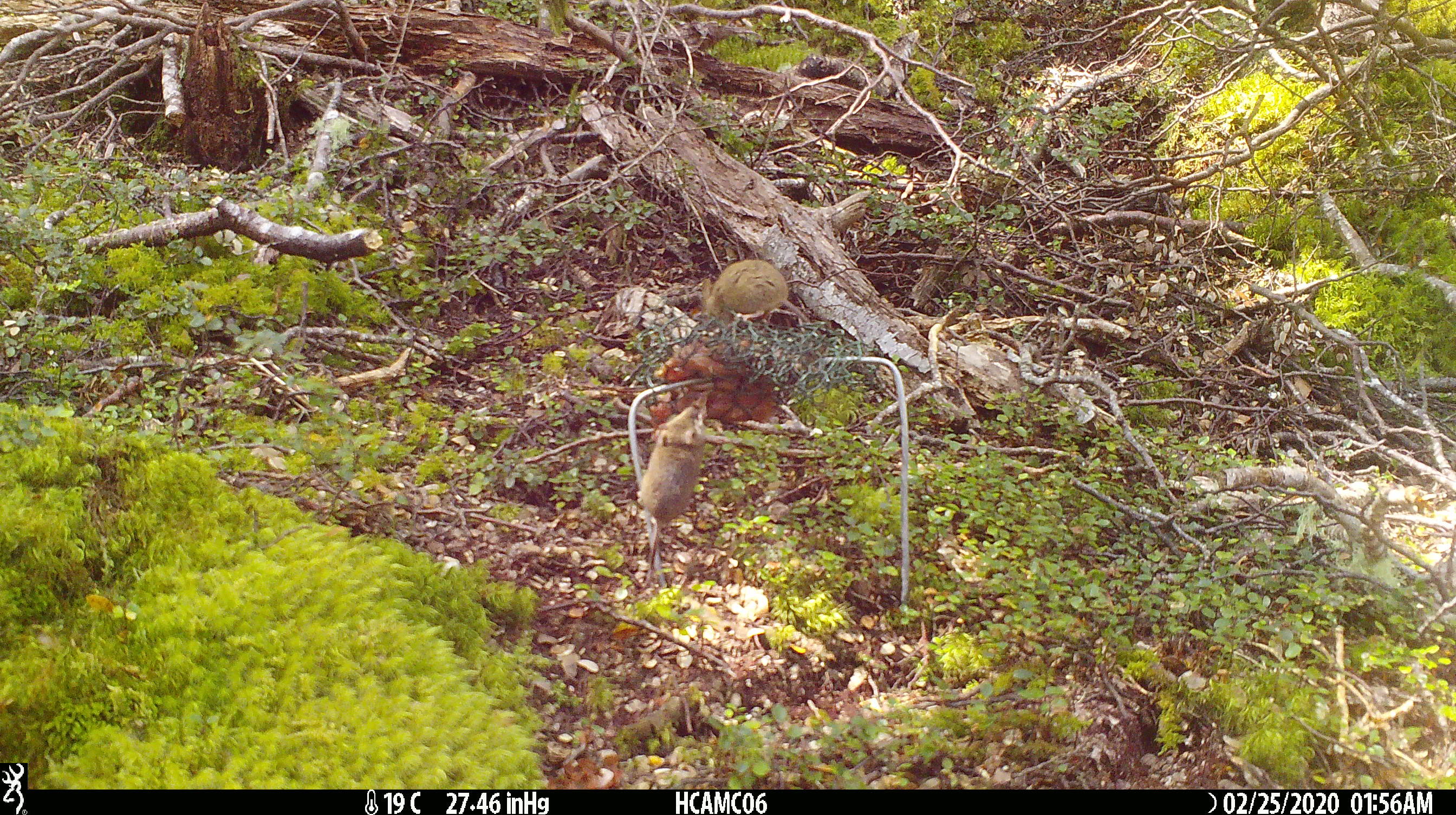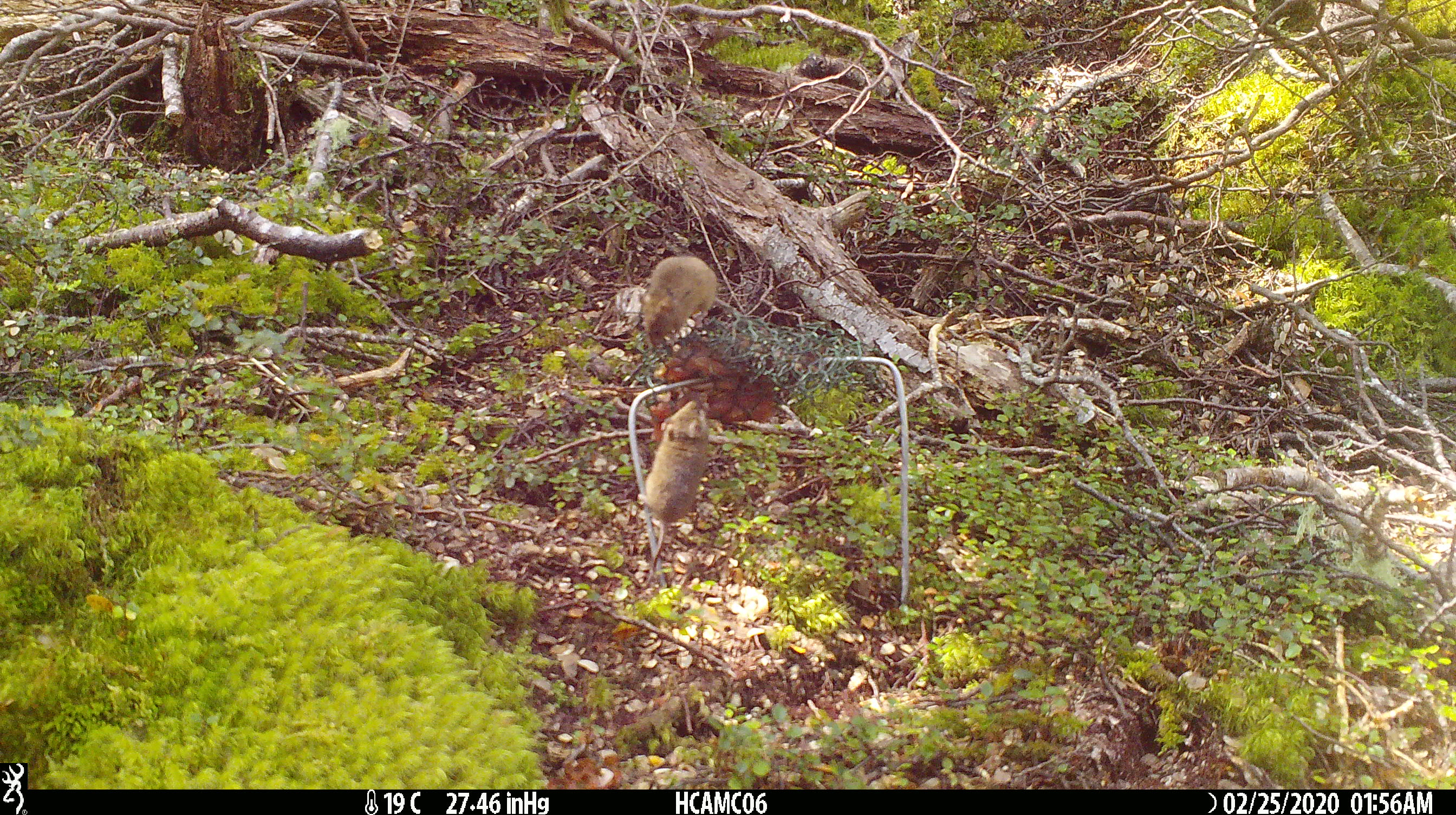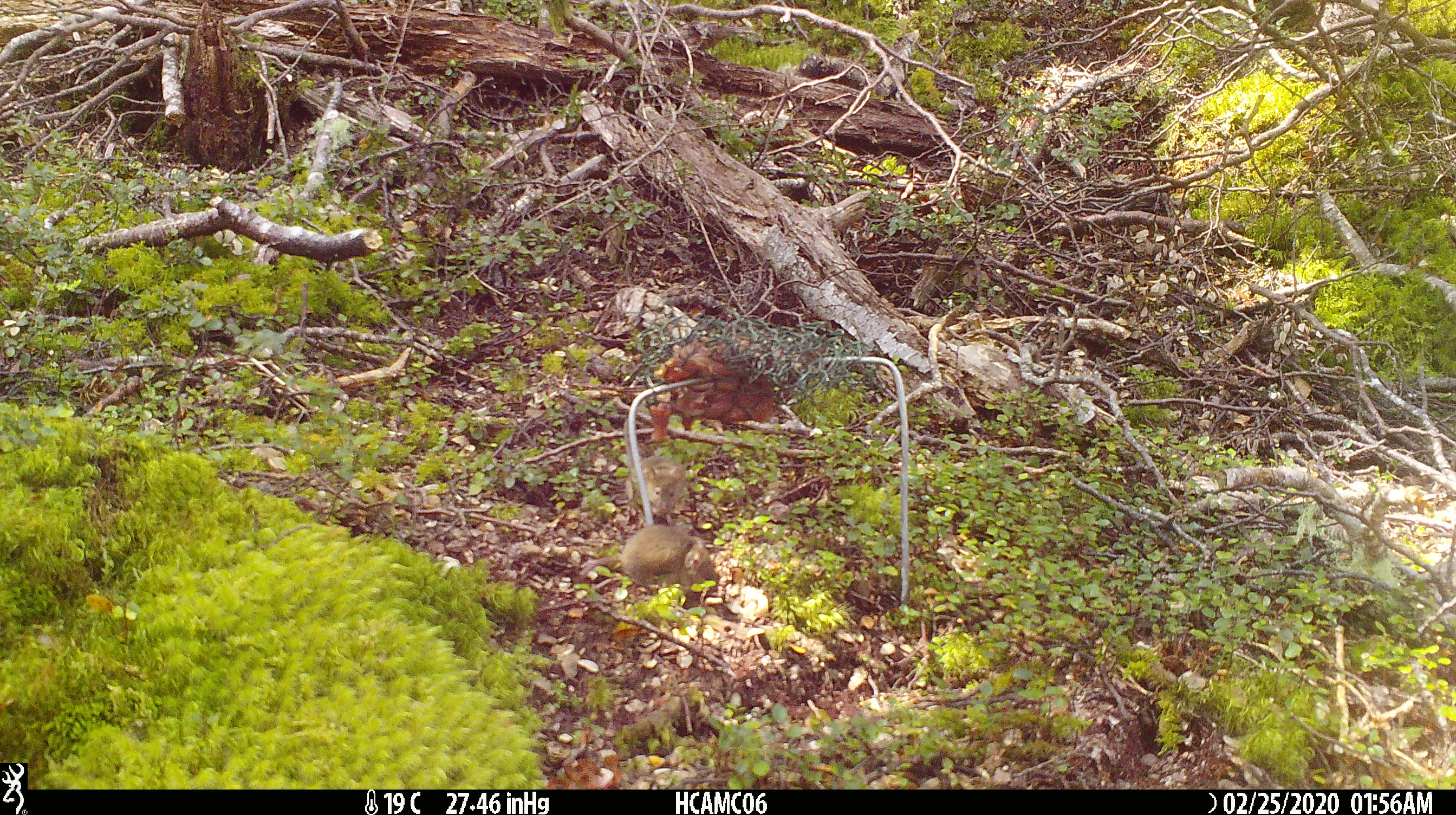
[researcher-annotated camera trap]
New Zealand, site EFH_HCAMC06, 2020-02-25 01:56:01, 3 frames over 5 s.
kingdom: Animalia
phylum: Chordata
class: Mammalia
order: Rodentia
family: Muridae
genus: Mus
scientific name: Mus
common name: mouse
Mouse (Mus).